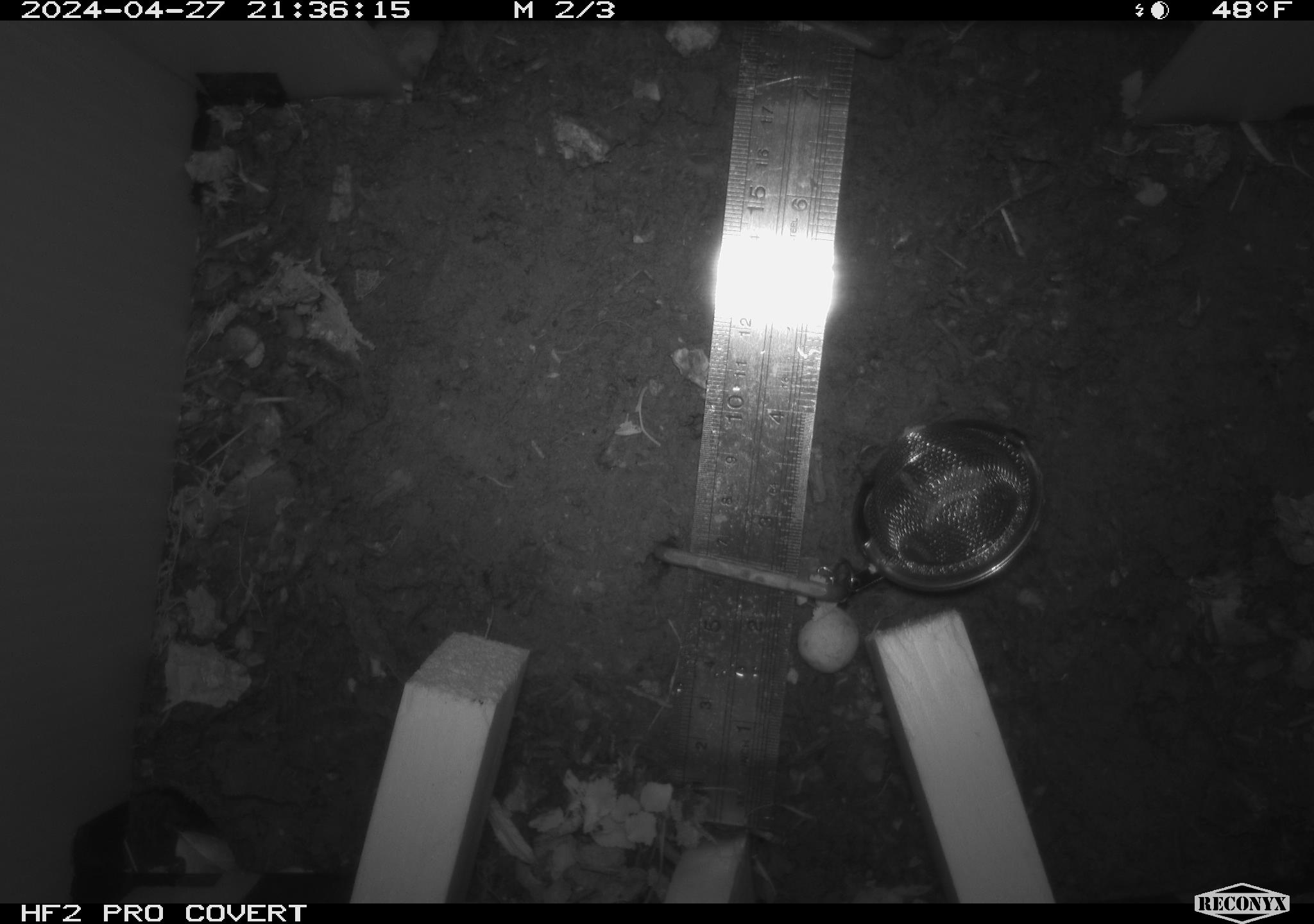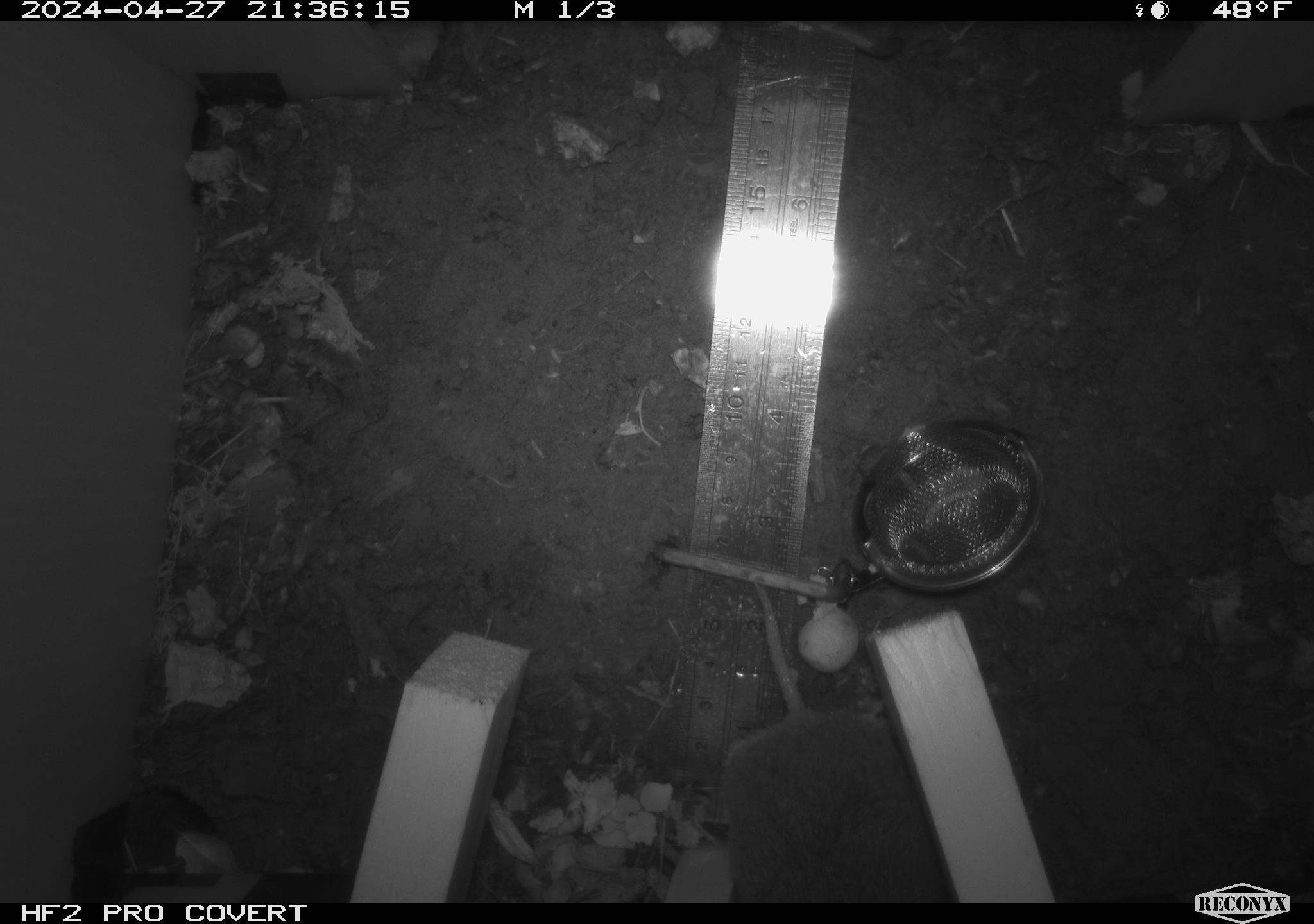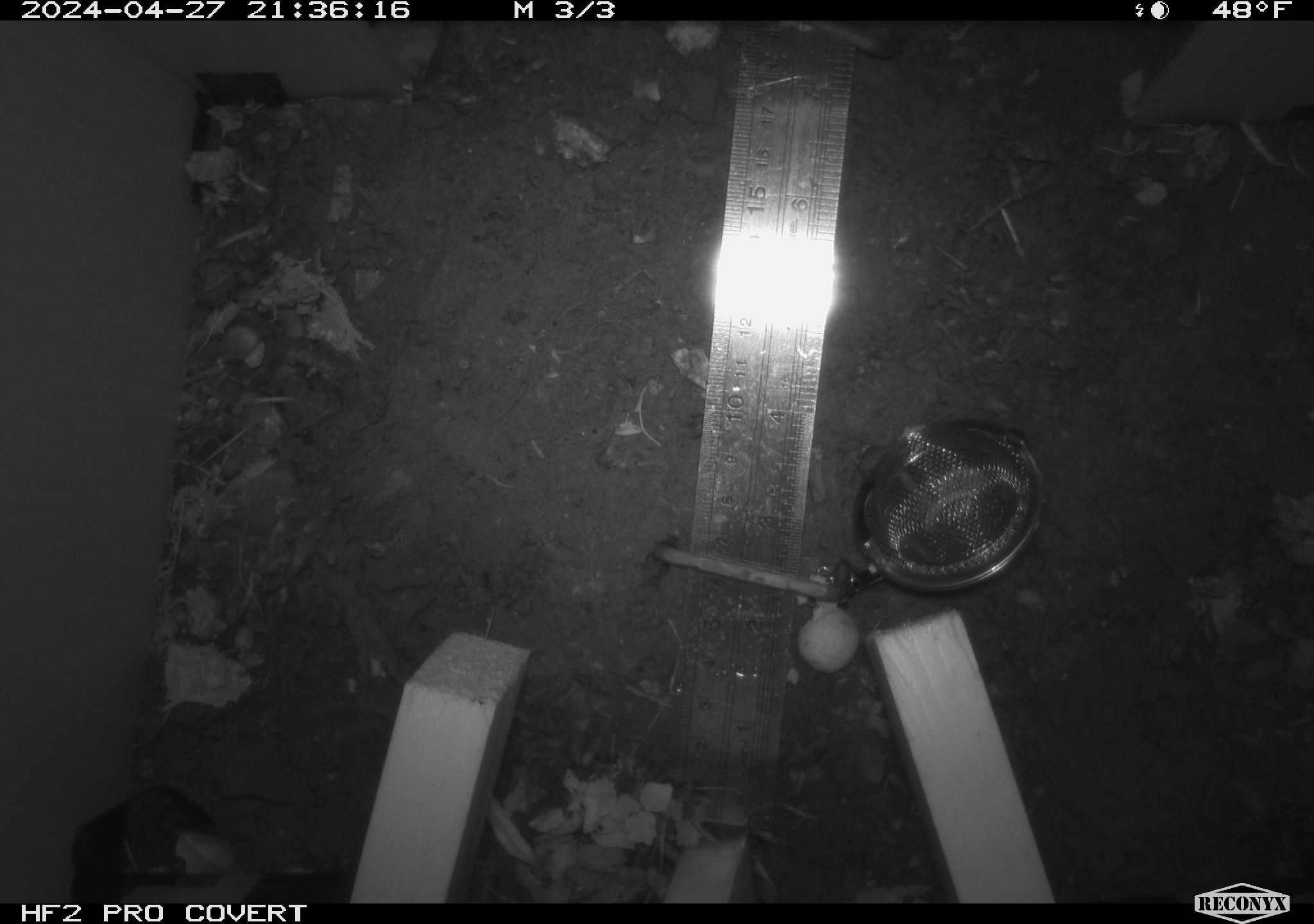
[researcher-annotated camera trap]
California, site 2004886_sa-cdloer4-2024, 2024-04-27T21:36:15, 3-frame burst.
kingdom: Animalia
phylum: Chordata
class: Mammalia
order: Rodentia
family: Cricetidae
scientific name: Arvicolinae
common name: voles, lemmings, and muskrats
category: arvicolinae subfamily